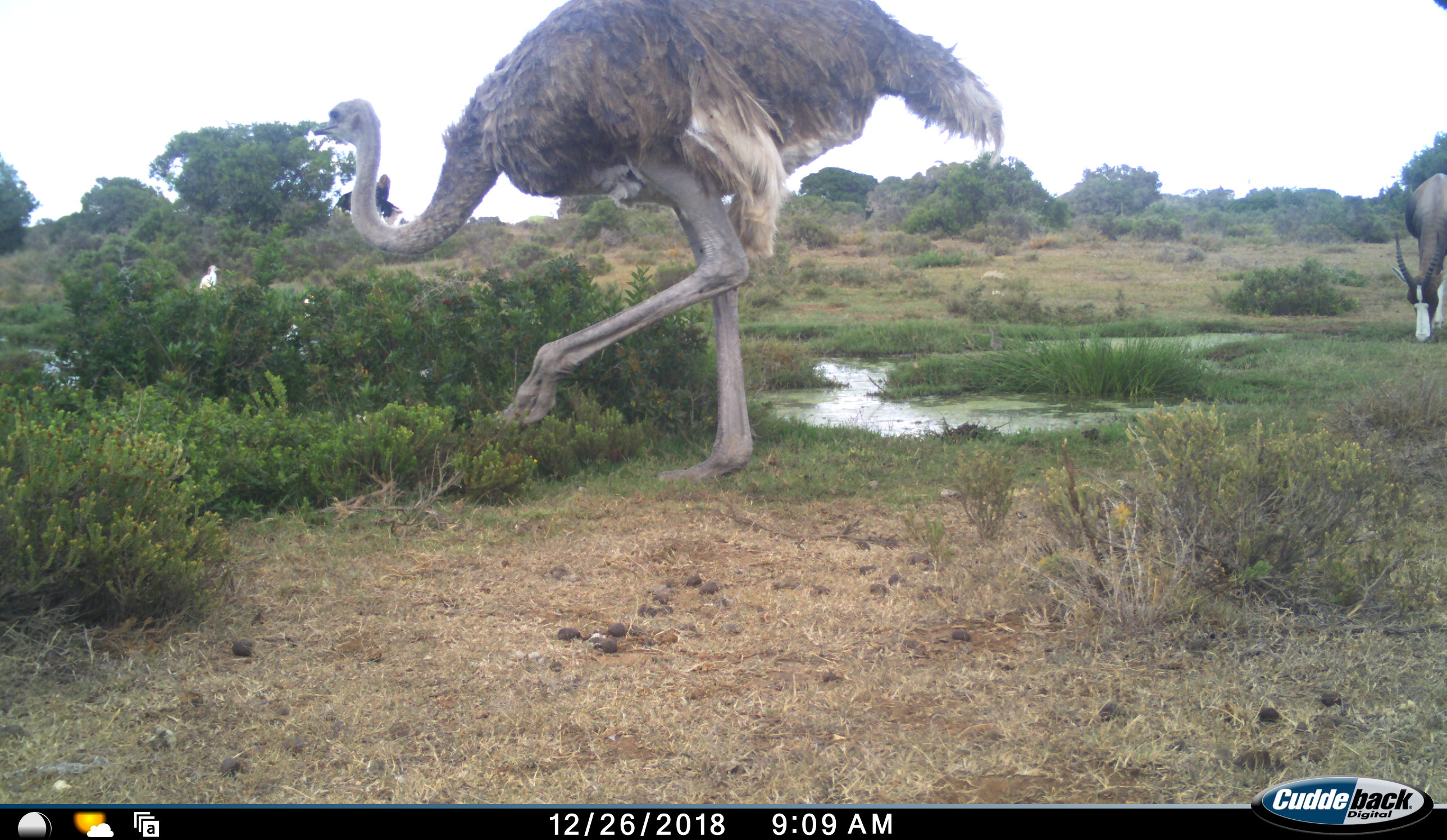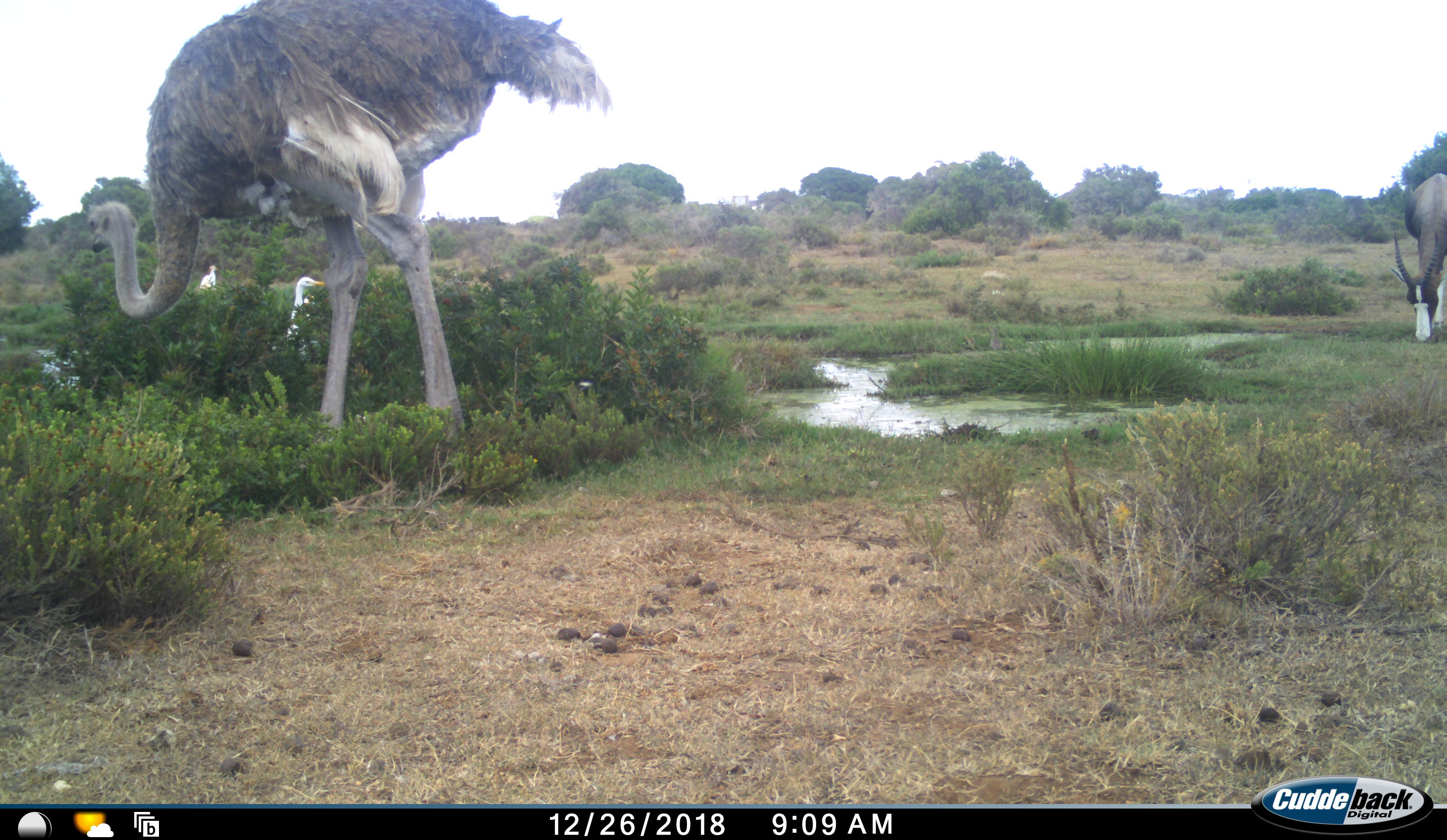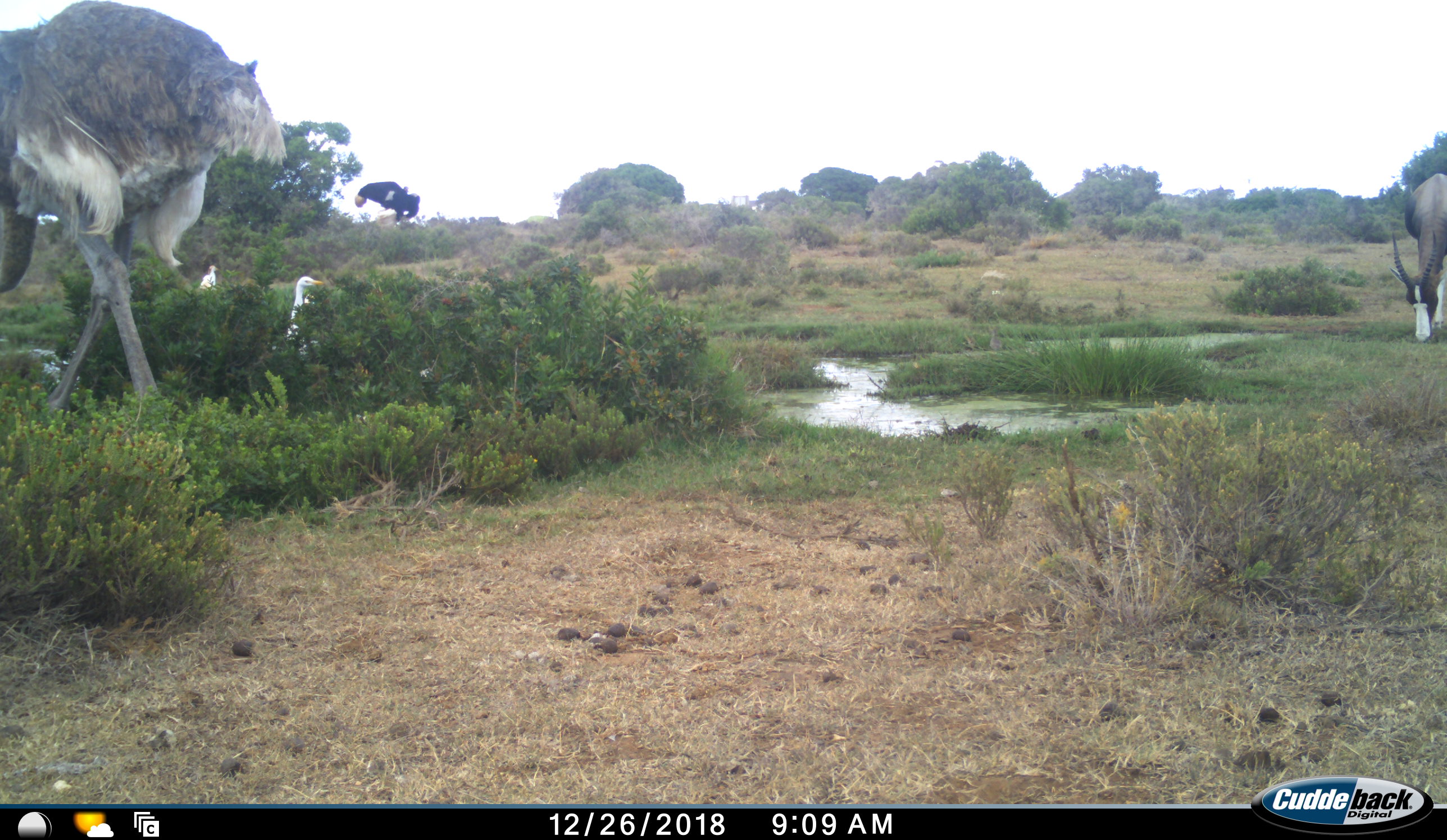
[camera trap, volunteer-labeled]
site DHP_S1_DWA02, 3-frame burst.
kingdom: Animalia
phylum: Chordata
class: Aves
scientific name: Aves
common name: bird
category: birdother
Birdother (bird) (Aves), count 2. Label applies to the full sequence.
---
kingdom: Animalia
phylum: Chordata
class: Mammalia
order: Artiodactyla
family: Bovidae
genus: Damaliscus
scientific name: Damaliscus pygargus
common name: bontebok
Bontebok (Damaliscus pygargus), count 1. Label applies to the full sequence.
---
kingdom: Animalia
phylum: Chordata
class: Aves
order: Struthioniformes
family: Struthionidae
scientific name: Struthionidae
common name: ostrich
Ostrich (Struthionidae), count 1. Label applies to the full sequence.